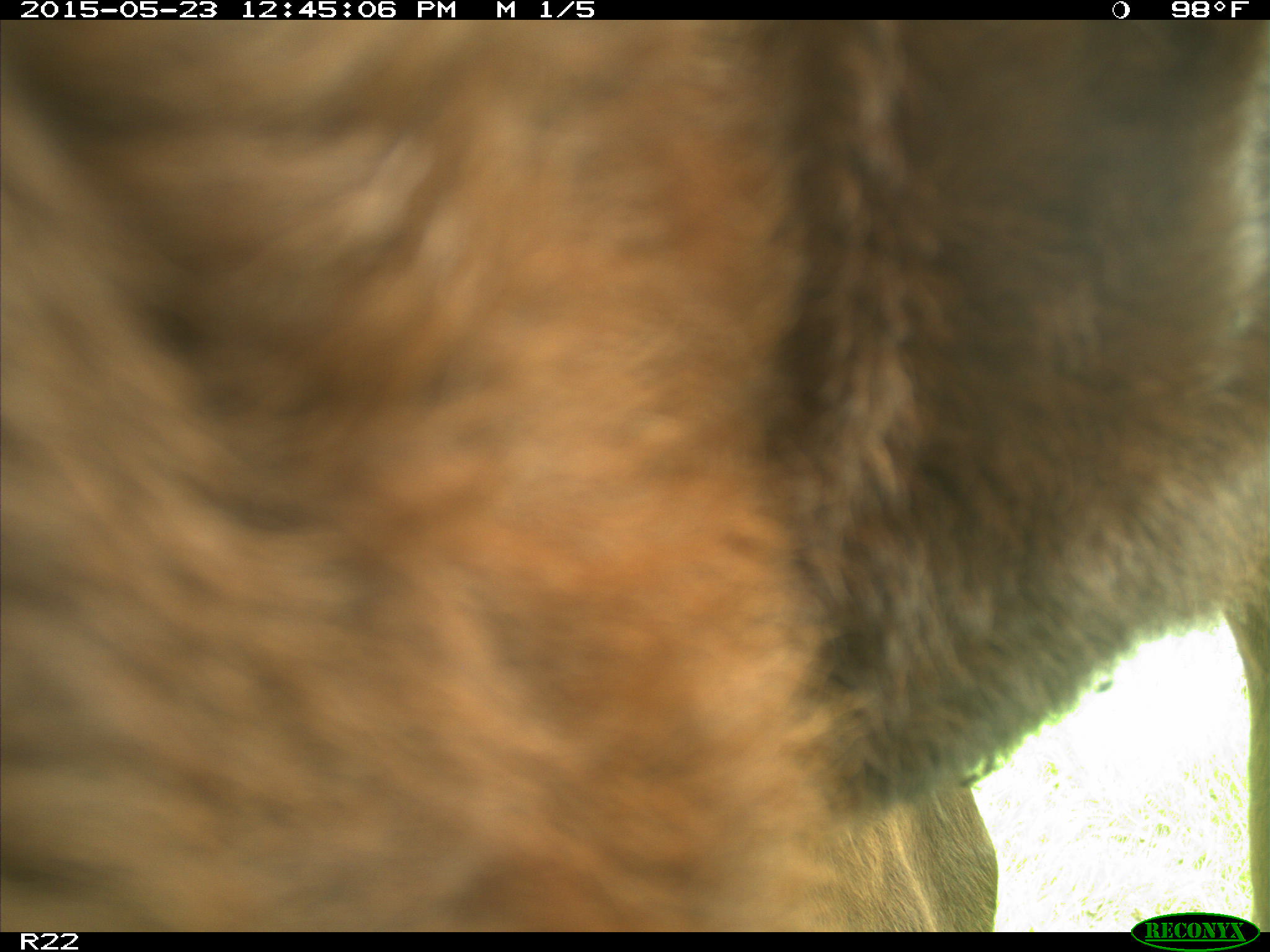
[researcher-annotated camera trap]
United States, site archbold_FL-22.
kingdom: Animalia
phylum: Chordata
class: Mammalia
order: Artiodactyla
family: Bovidae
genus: Bos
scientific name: Bos taurus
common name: domestic cow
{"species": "Bos taurus (domestic cow)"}